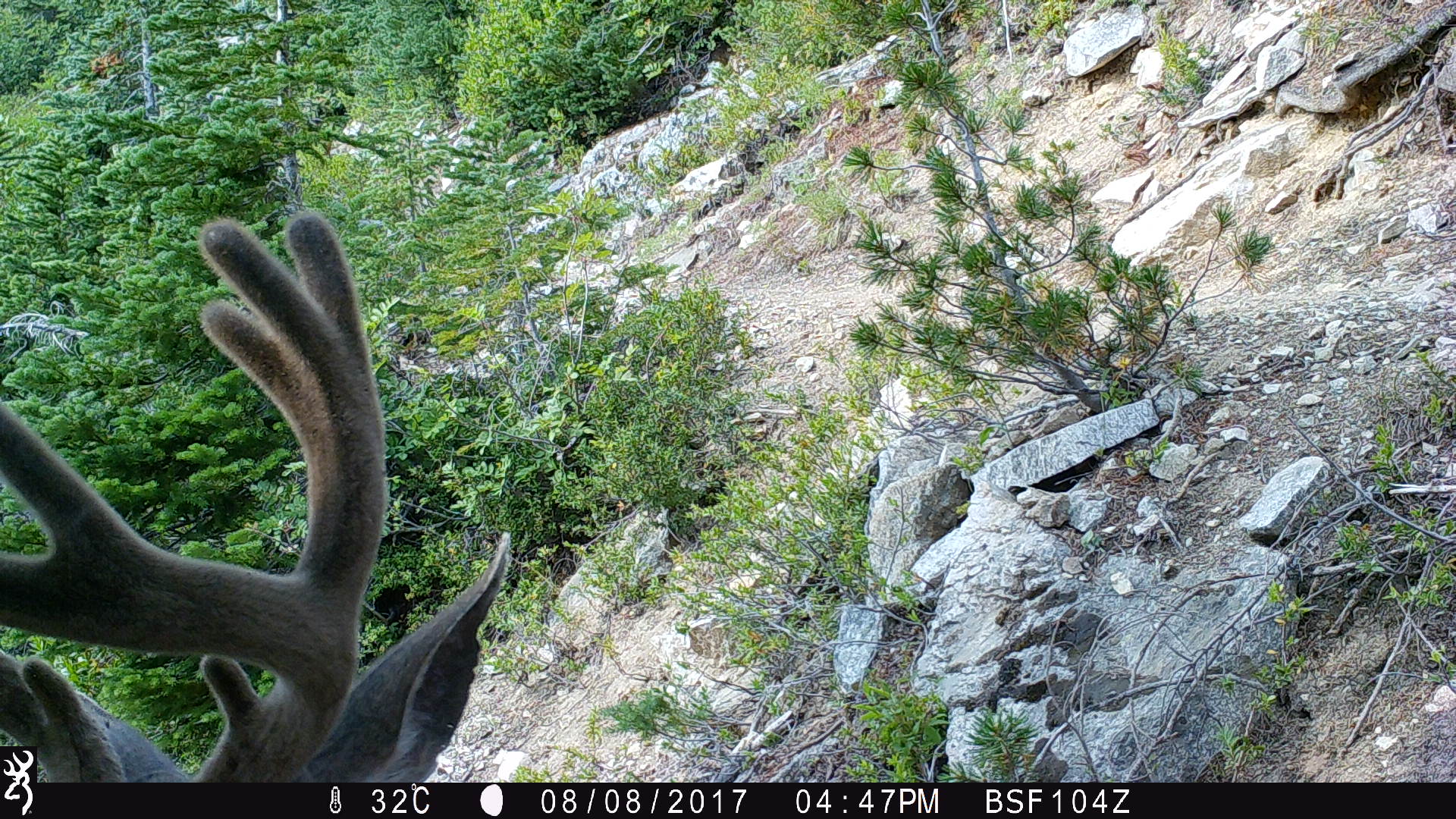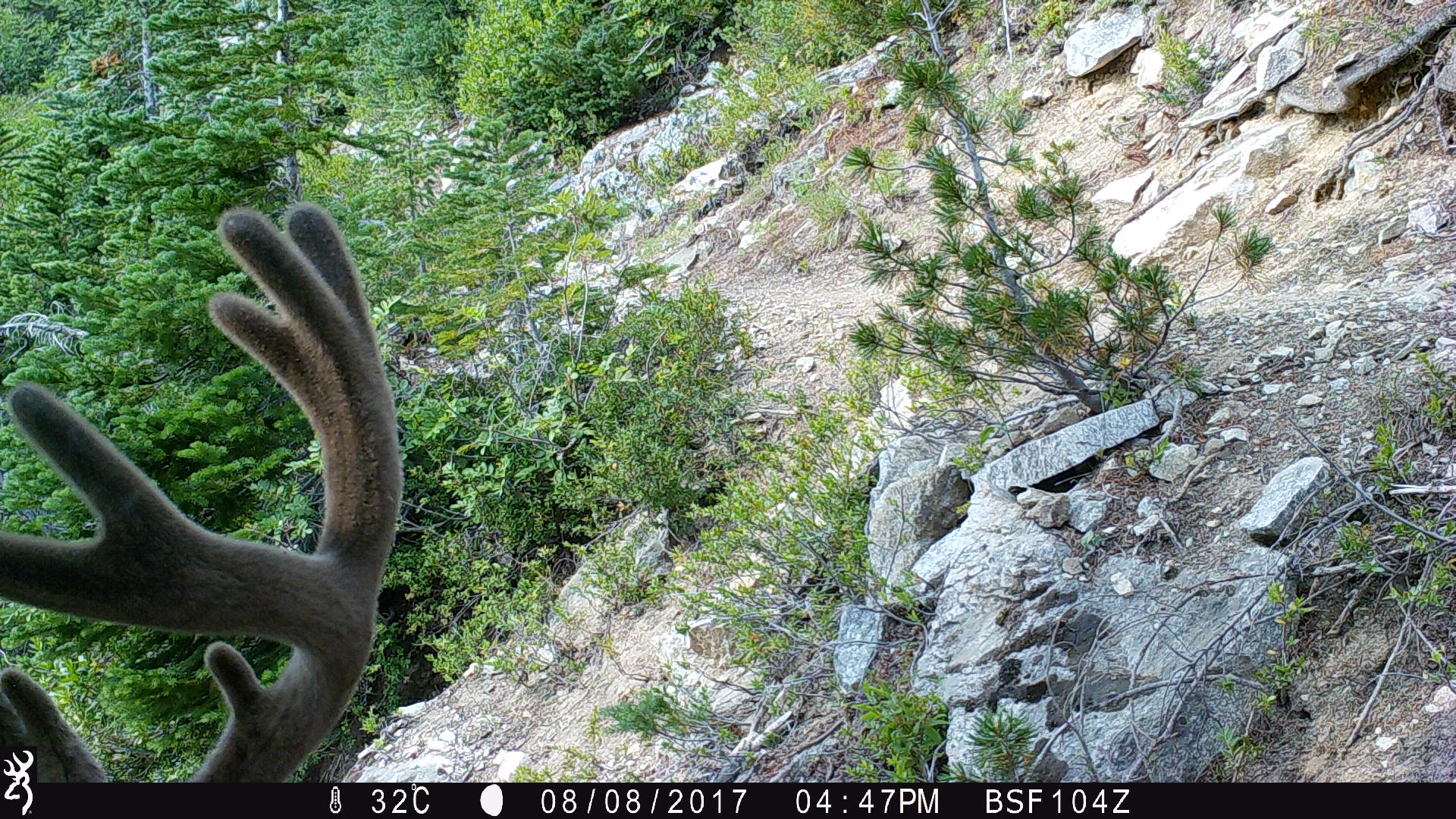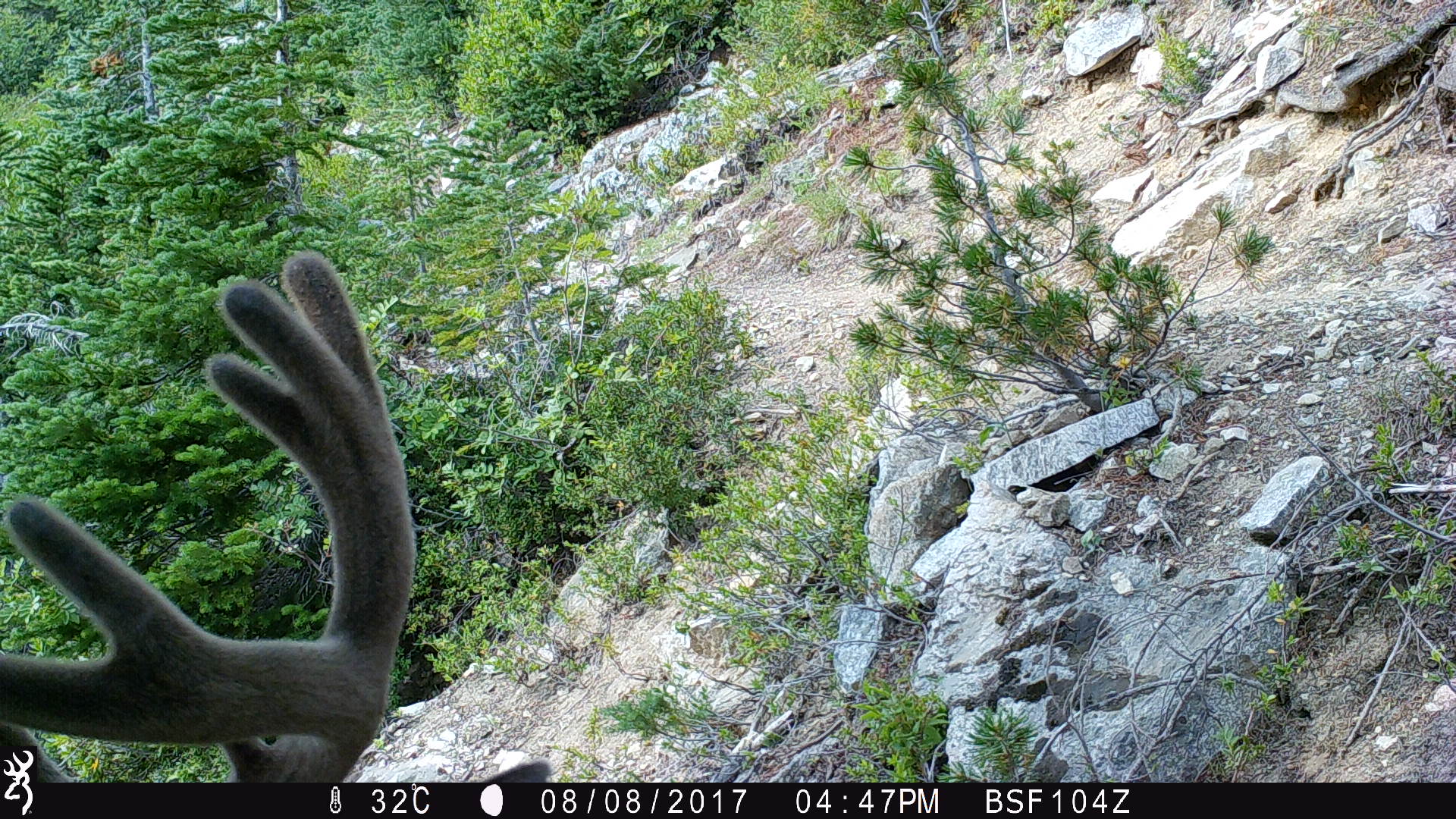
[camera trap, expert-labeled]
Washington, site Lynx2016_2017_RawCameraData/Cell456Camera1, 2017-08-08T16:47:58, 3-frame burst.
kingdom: Animalia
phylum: Chordata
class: Mammalia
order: Artiodactyla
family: Cervidae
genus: Odocoileus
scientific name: Odocoileus hemionus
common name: mule deer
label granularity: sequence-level